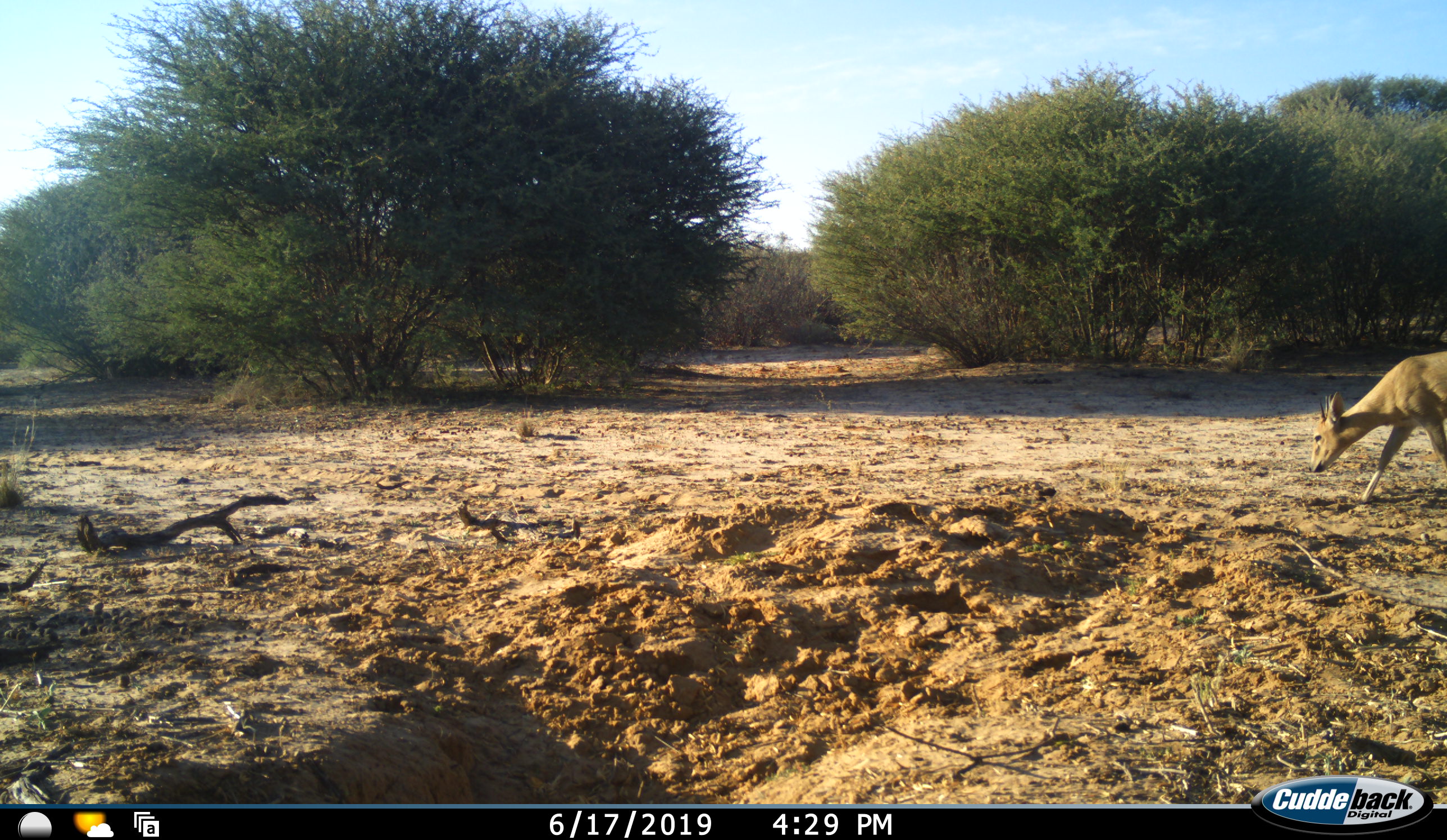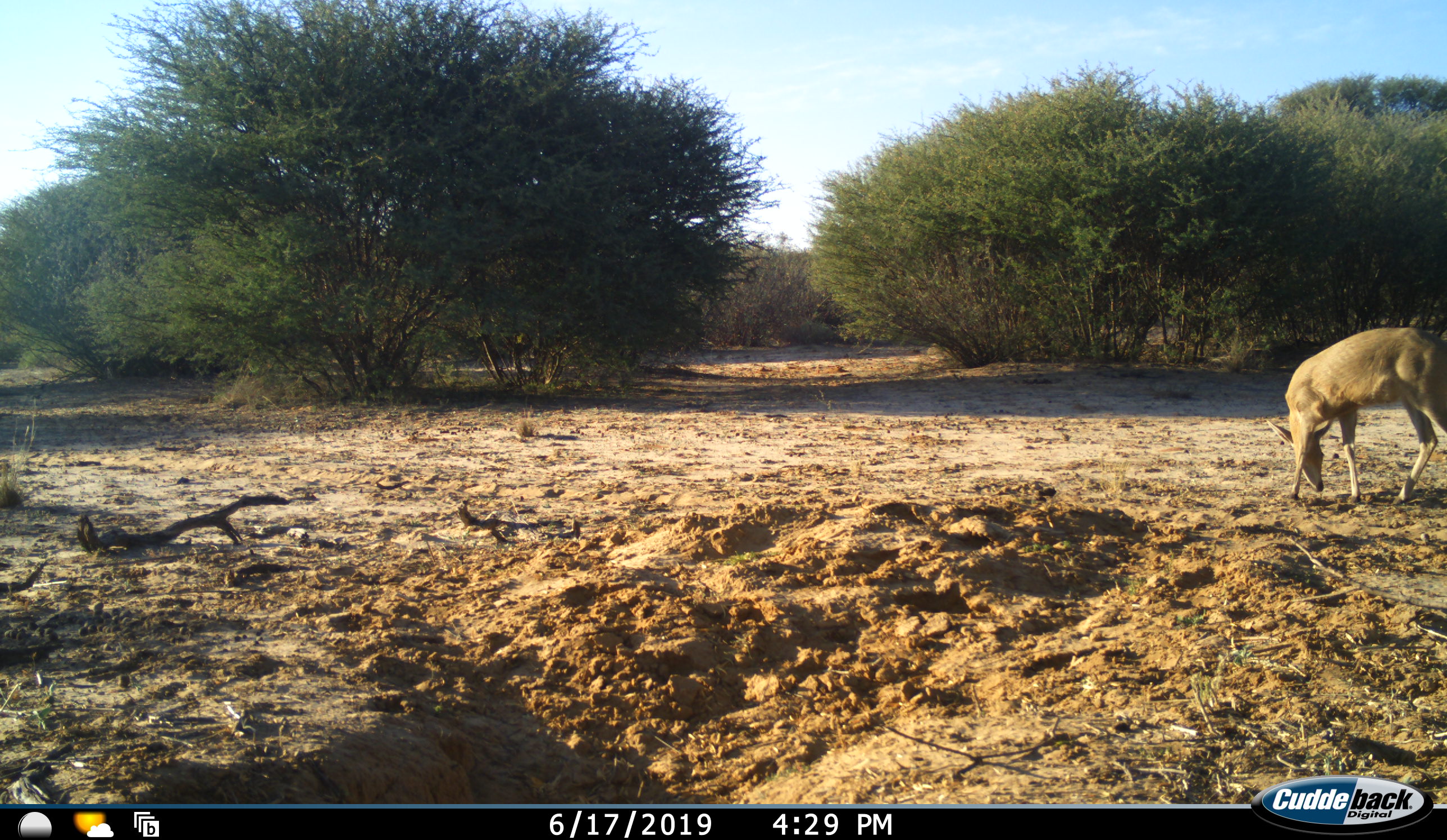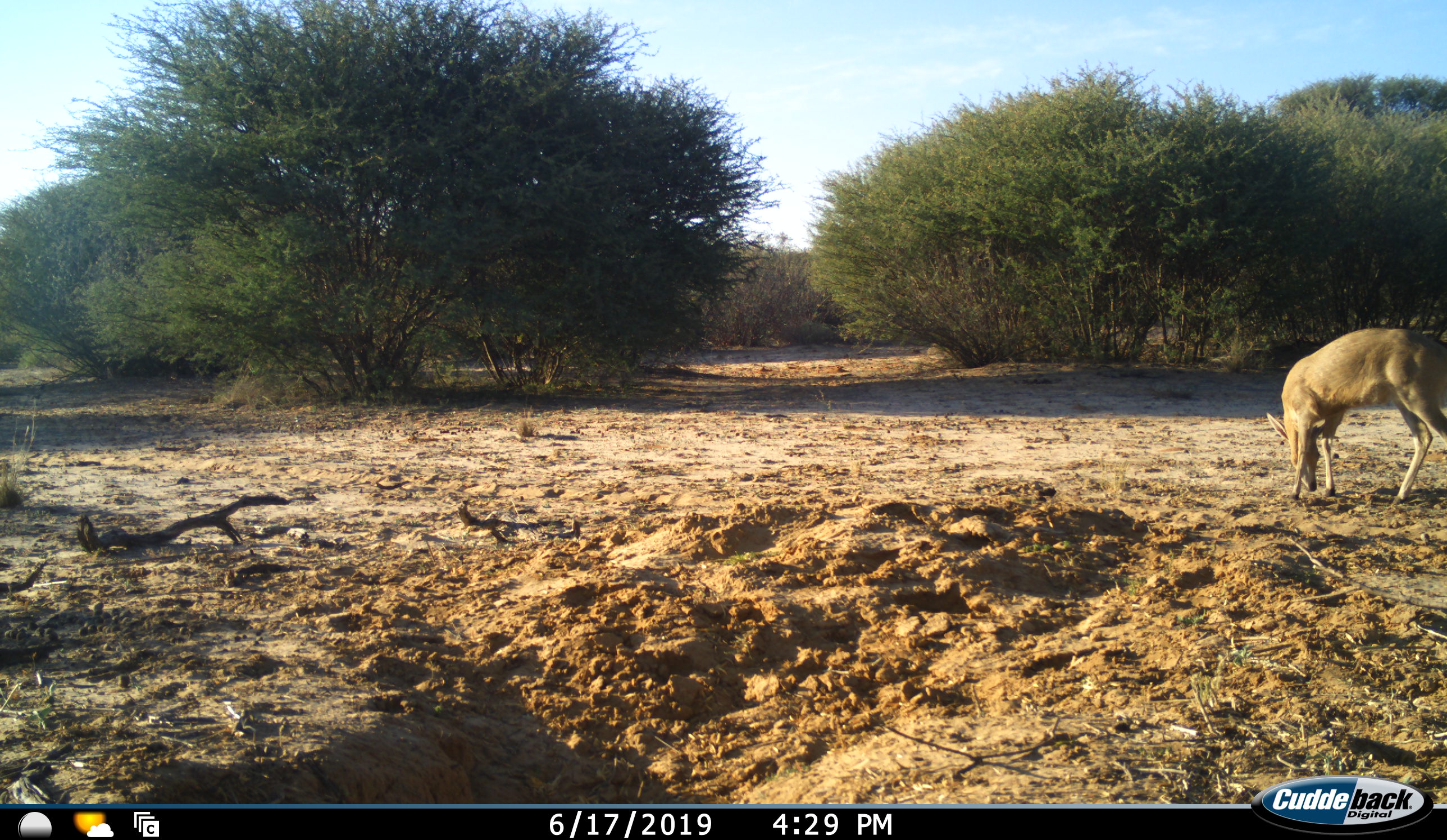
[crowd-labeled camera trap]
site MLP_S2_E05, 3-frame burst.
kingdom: Animalia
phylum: Chordata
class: Mammalia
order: Artiodactyla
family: Bovidae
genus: Raphicerus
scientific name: Raphicerus campestris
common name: steenbok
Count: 1.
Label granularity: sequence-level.